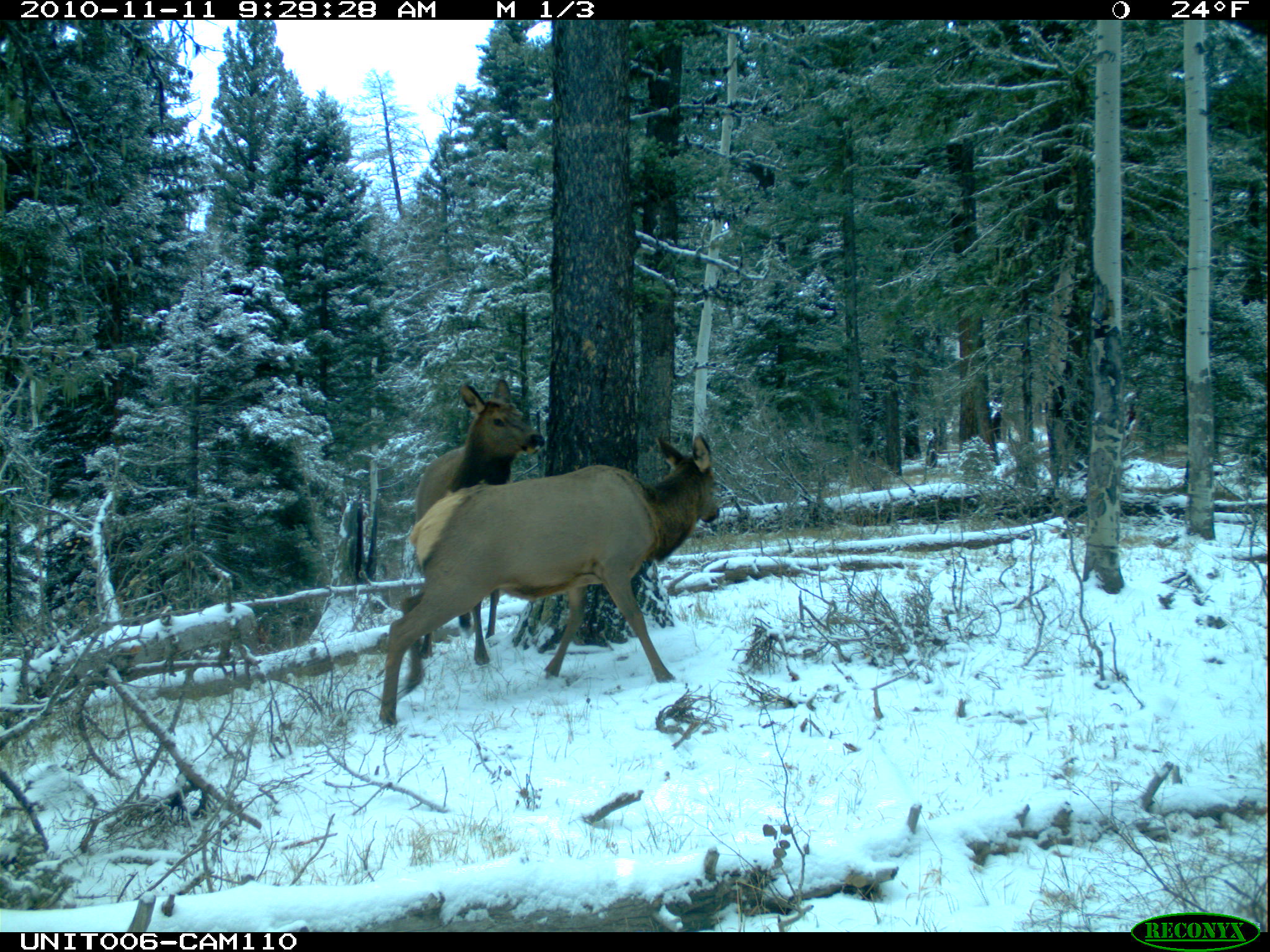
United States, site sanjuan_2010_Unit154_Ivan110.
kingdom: Animalia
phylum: Chordata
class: Mammalia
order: Artiodactyla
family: Cervidae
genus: Cervus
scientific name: Cervus elaphus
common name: red deer